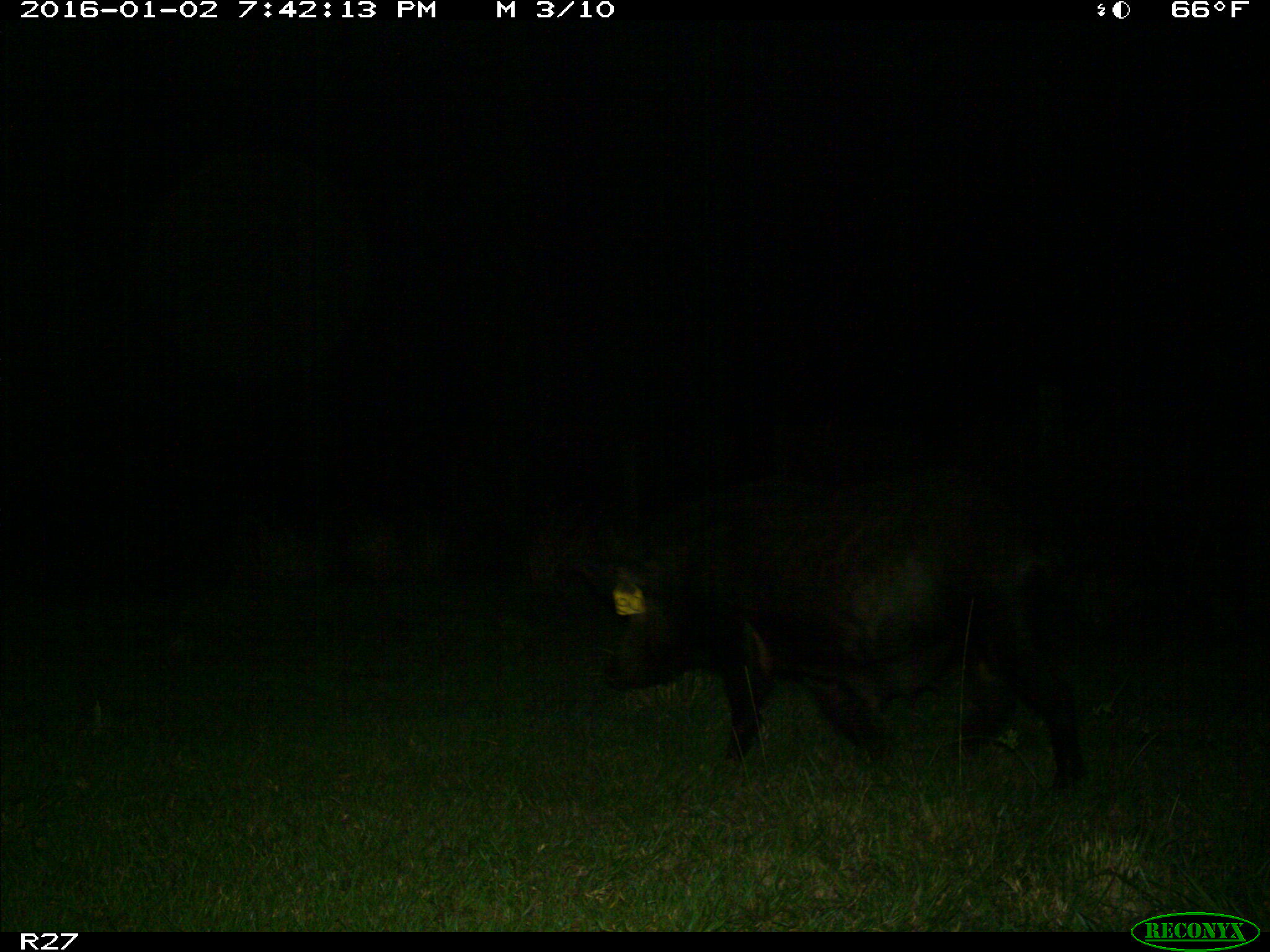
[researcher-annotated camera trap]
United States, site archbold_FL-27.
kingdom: Animalia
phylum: Chordata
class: Mammalia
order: Artiodactyla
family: Suidae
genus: Sus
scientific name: Sus scrofa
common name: wild boar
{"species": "Sus scrofa (wild boar)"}